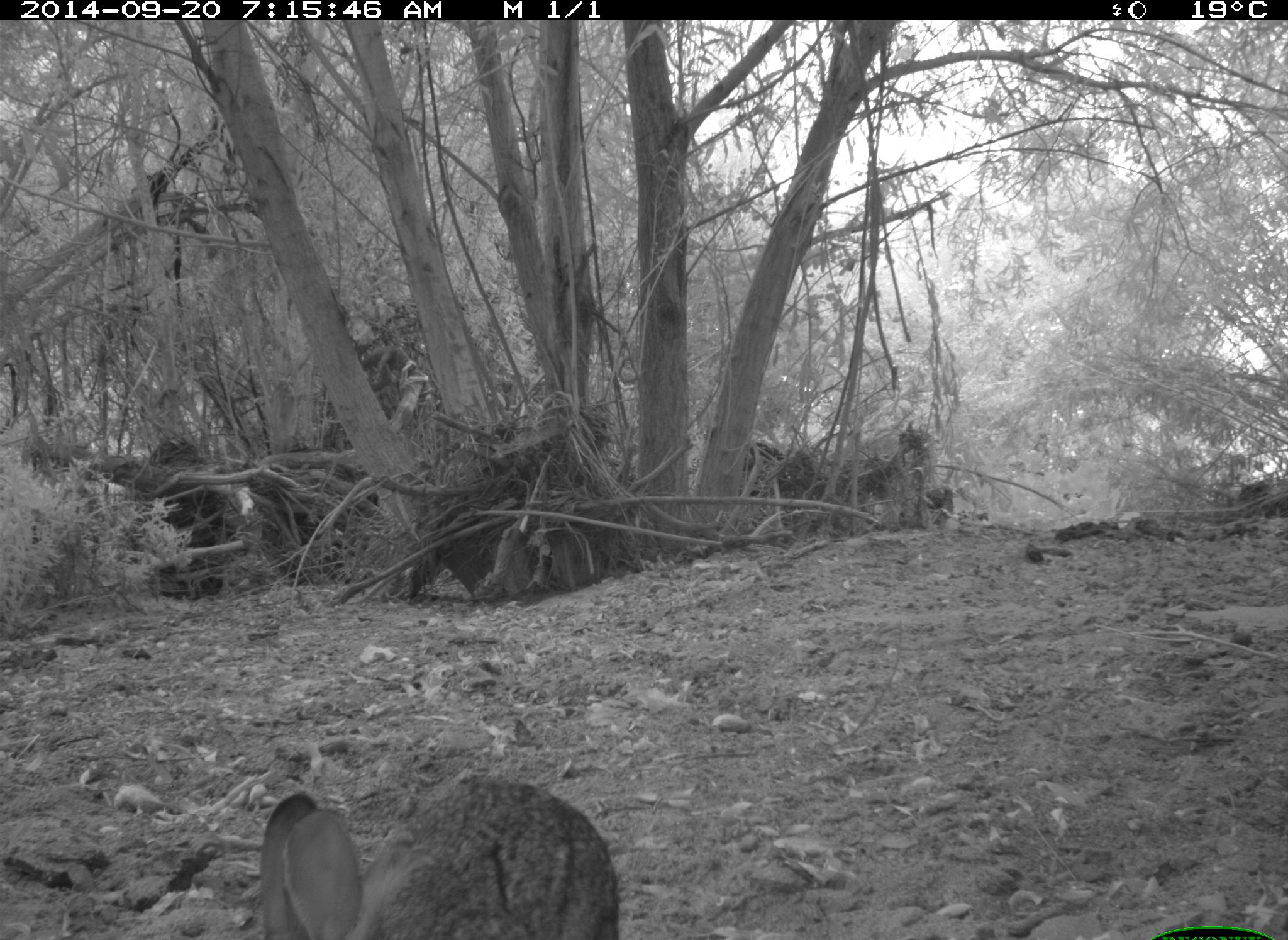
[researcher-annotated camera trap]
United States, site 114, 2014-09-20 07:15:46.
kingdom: Animalia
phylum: Chordata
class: Mammalia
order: Lagomorpha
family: Leporidae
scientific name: Leporidae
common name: rabbits and hares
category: rabbit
Rabbit (rabbits and hares) (Leporidae).